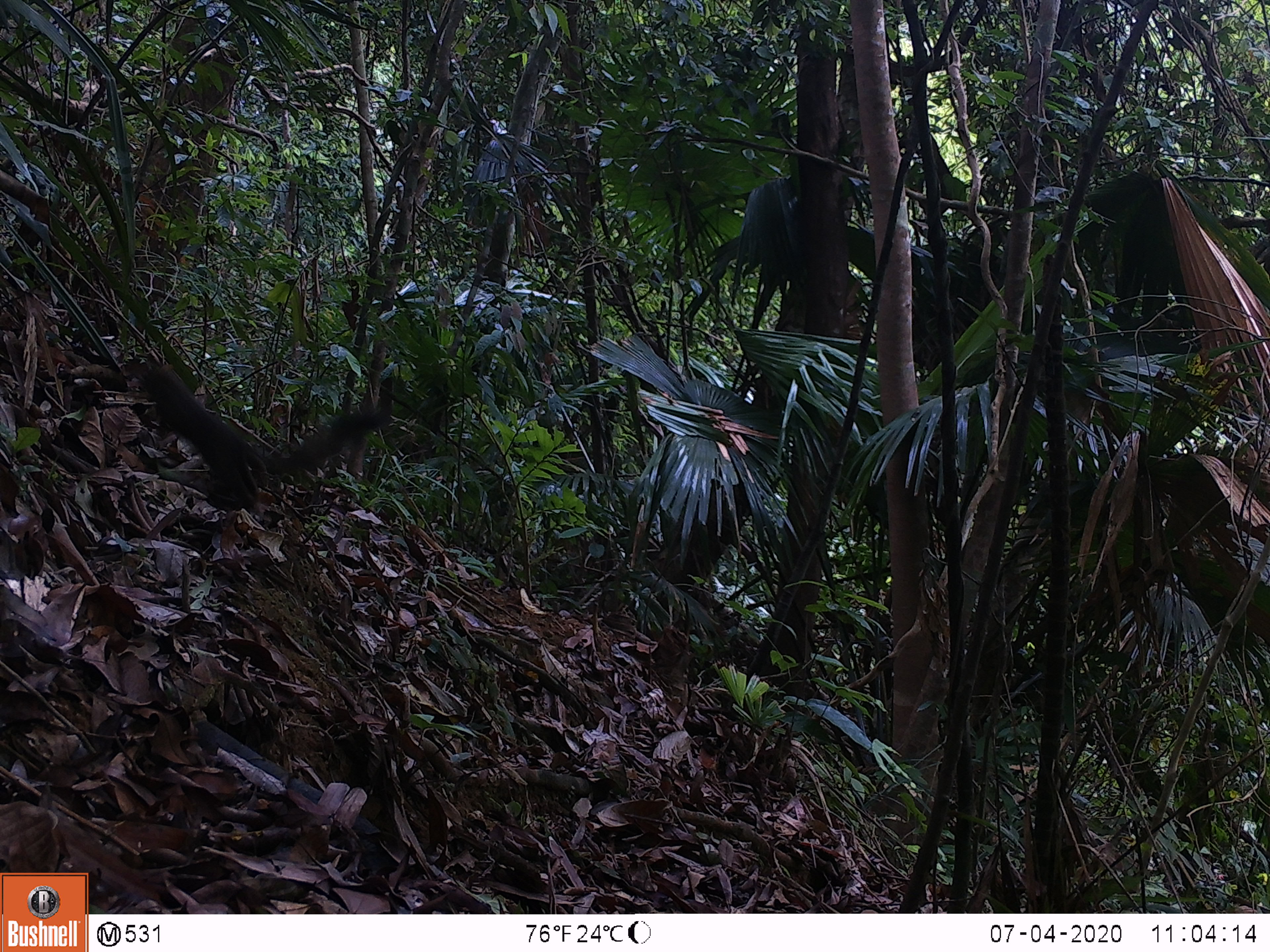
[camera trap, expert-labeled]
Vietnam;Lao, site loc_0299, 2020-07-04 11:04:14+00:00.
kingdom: Animalia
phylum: Chordata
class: Mammalia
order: Rodentia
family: Sciuridae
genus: Sciurus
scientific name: Sciurus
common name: squirrel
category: unidentified squirrel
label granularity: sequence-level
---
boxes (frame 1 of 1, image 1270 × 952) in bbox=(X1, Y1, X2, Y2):
unidentified squirrel: bbox=(135, 364, 392, 513)